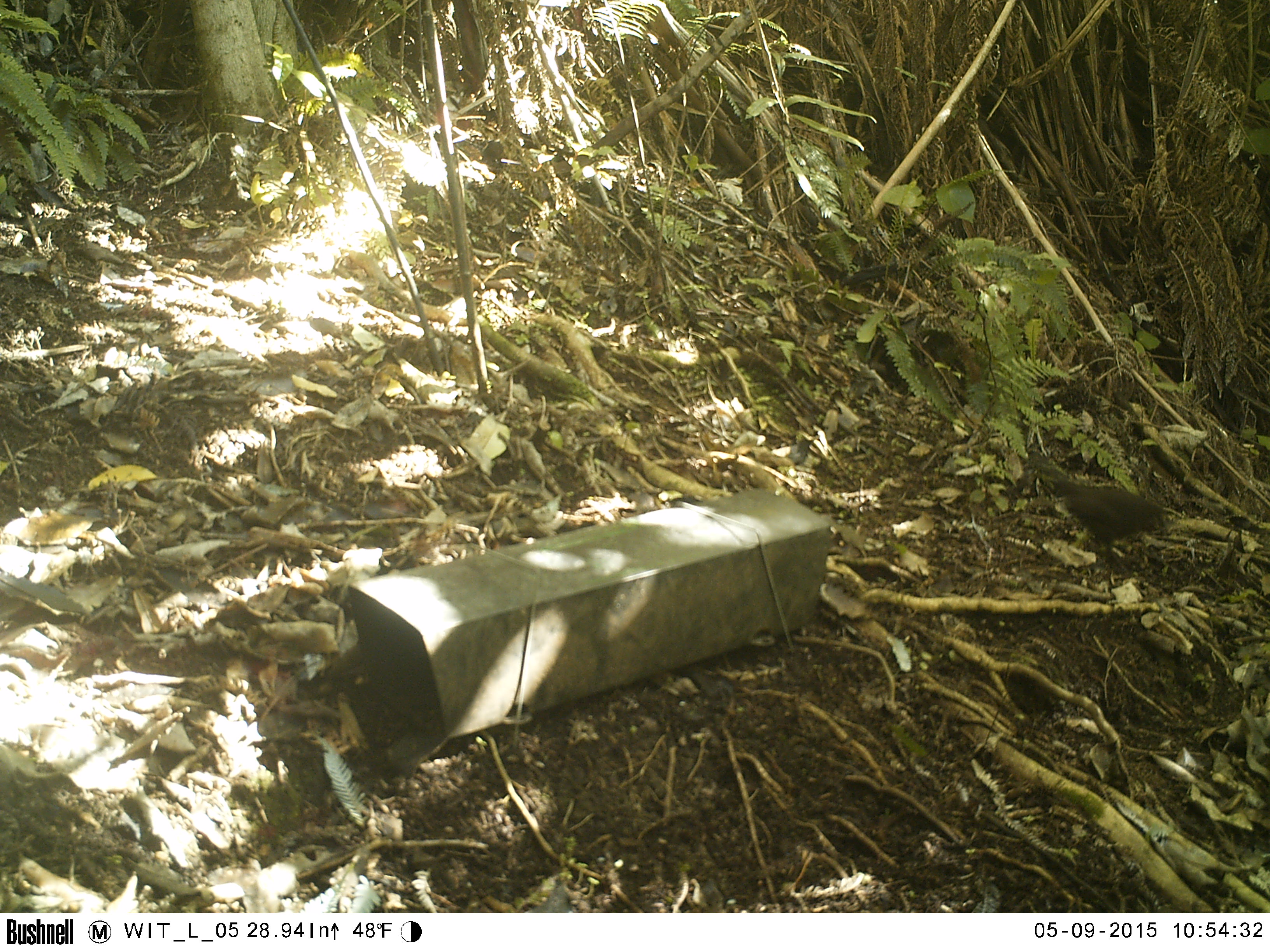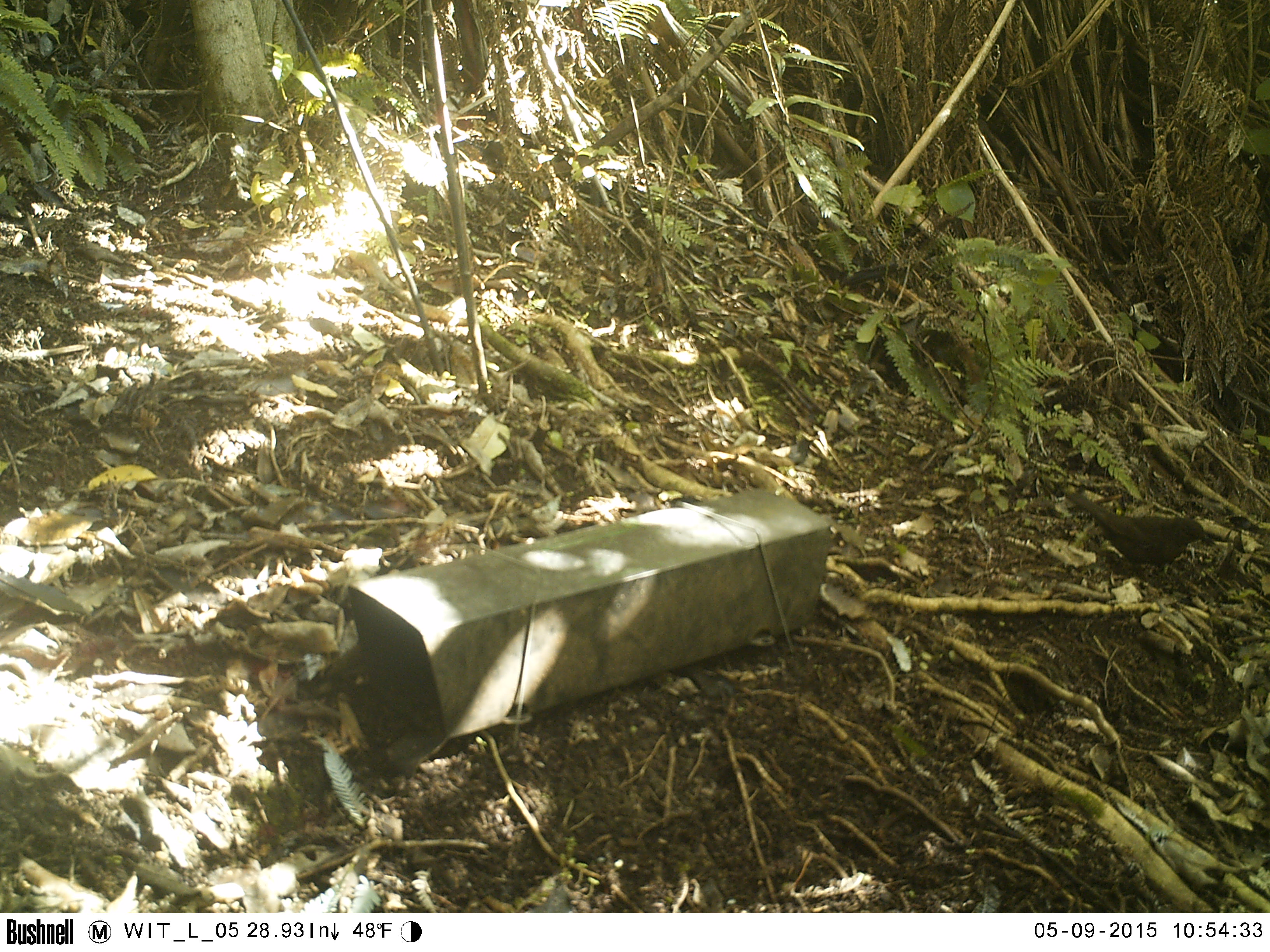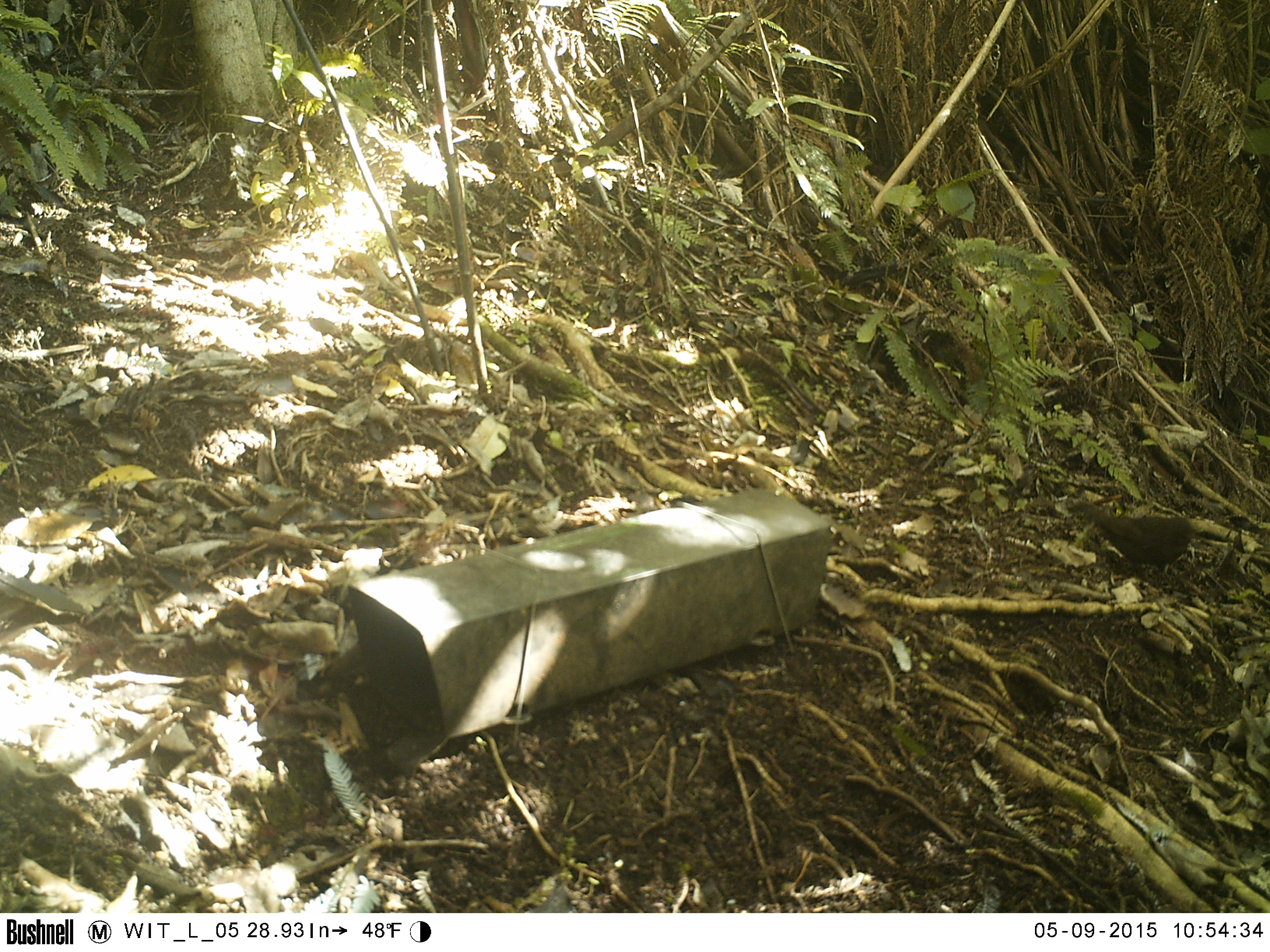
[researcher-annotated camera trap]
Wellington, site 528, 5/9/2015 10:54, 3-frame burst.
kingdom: Animalia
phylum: Chordata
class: Aves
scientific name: Aves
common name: bird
Bird (Aves).